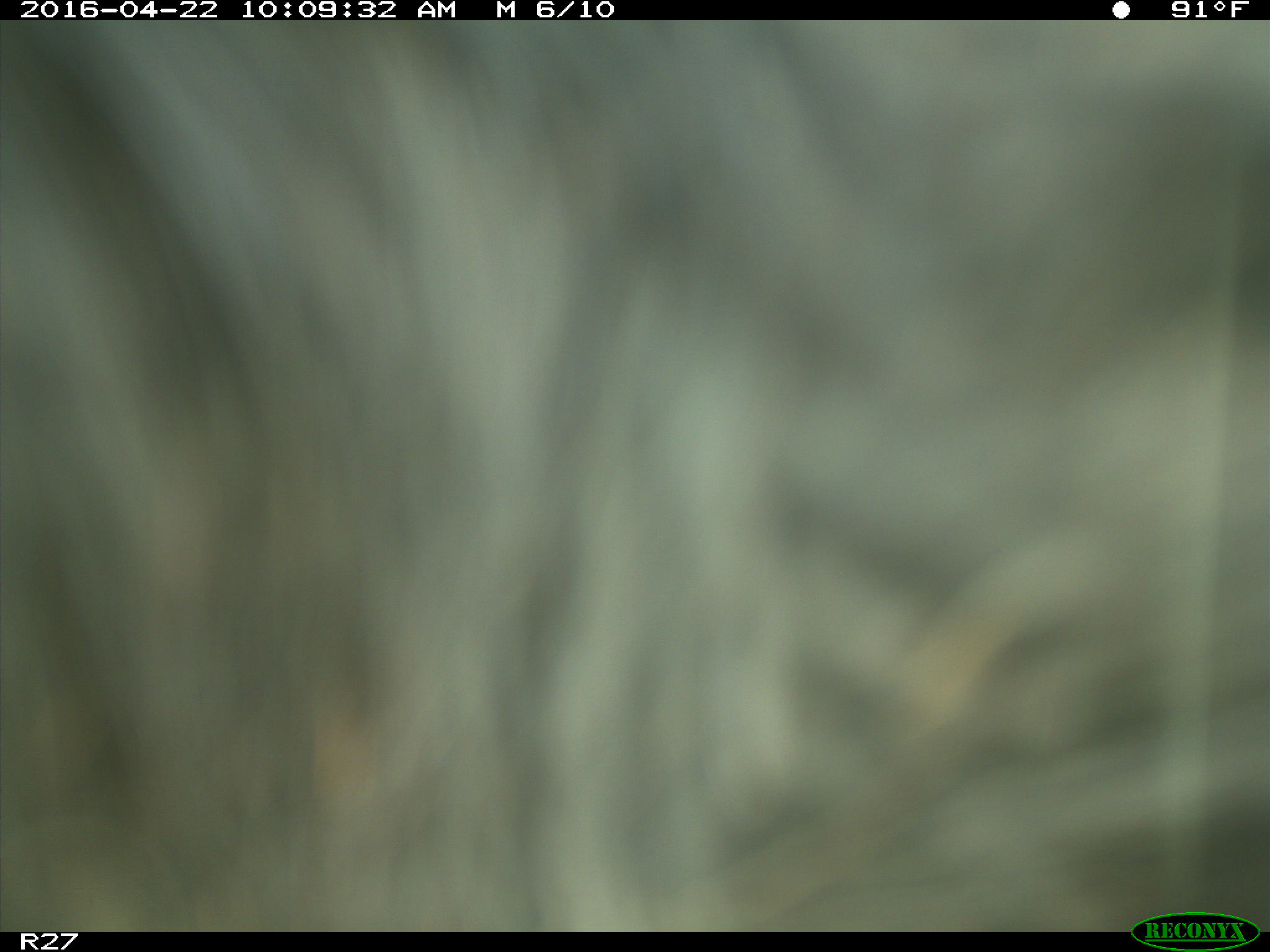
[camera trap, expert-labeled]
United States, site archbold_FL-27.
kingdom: Animalia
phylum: Chordata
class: Mammalia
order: Artiodactyla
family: Bovidae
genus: Bos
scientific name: Bos taurus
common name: domestic cow